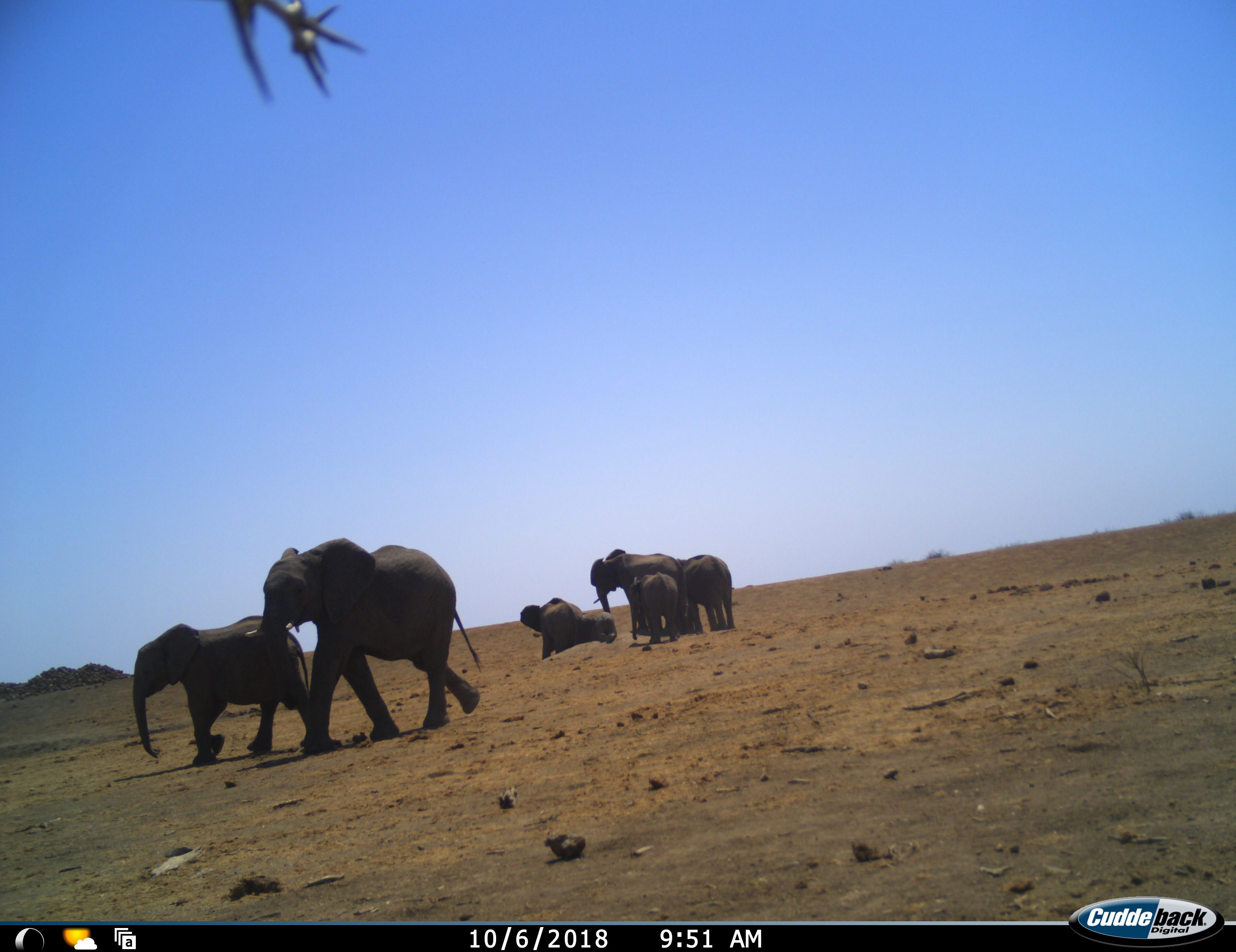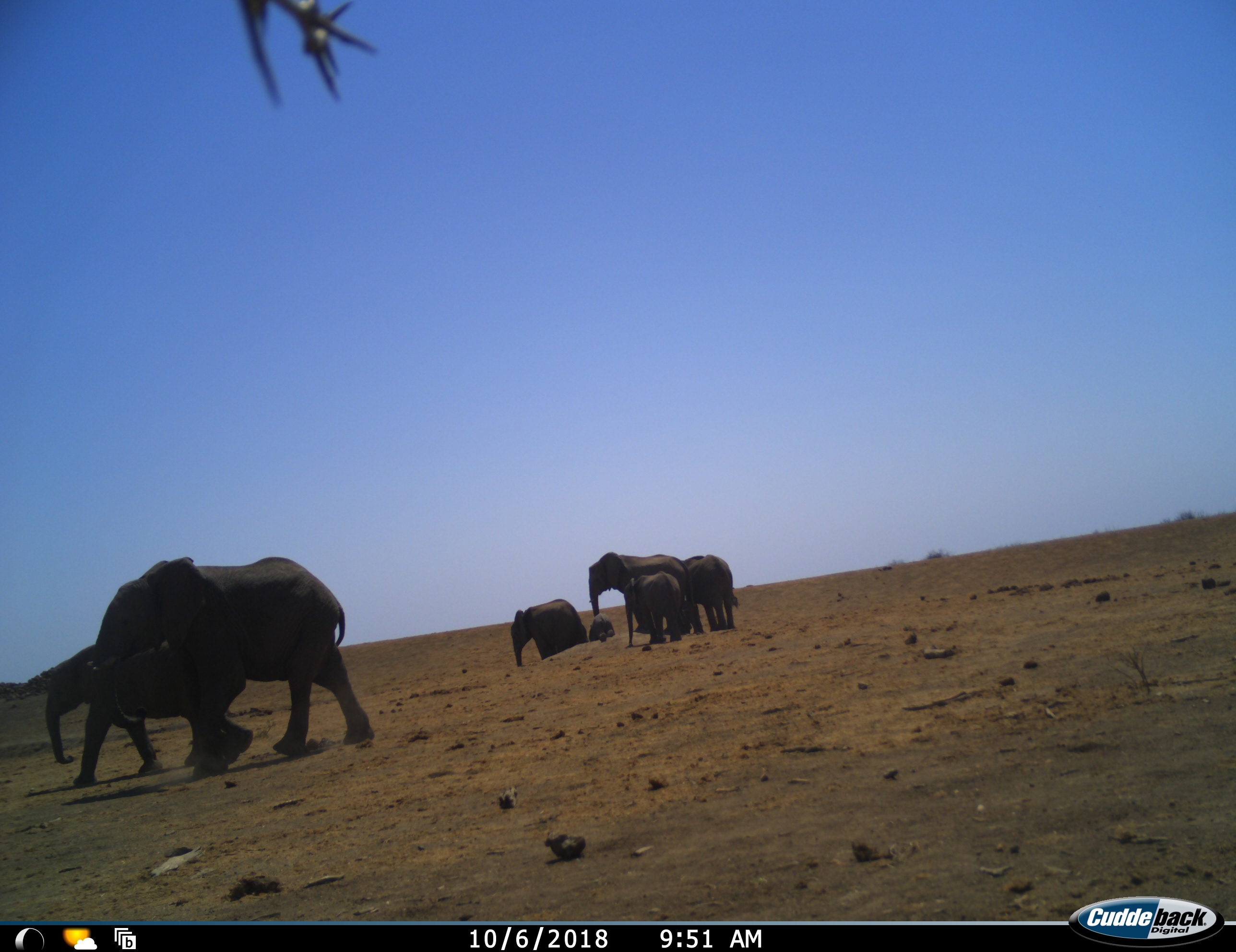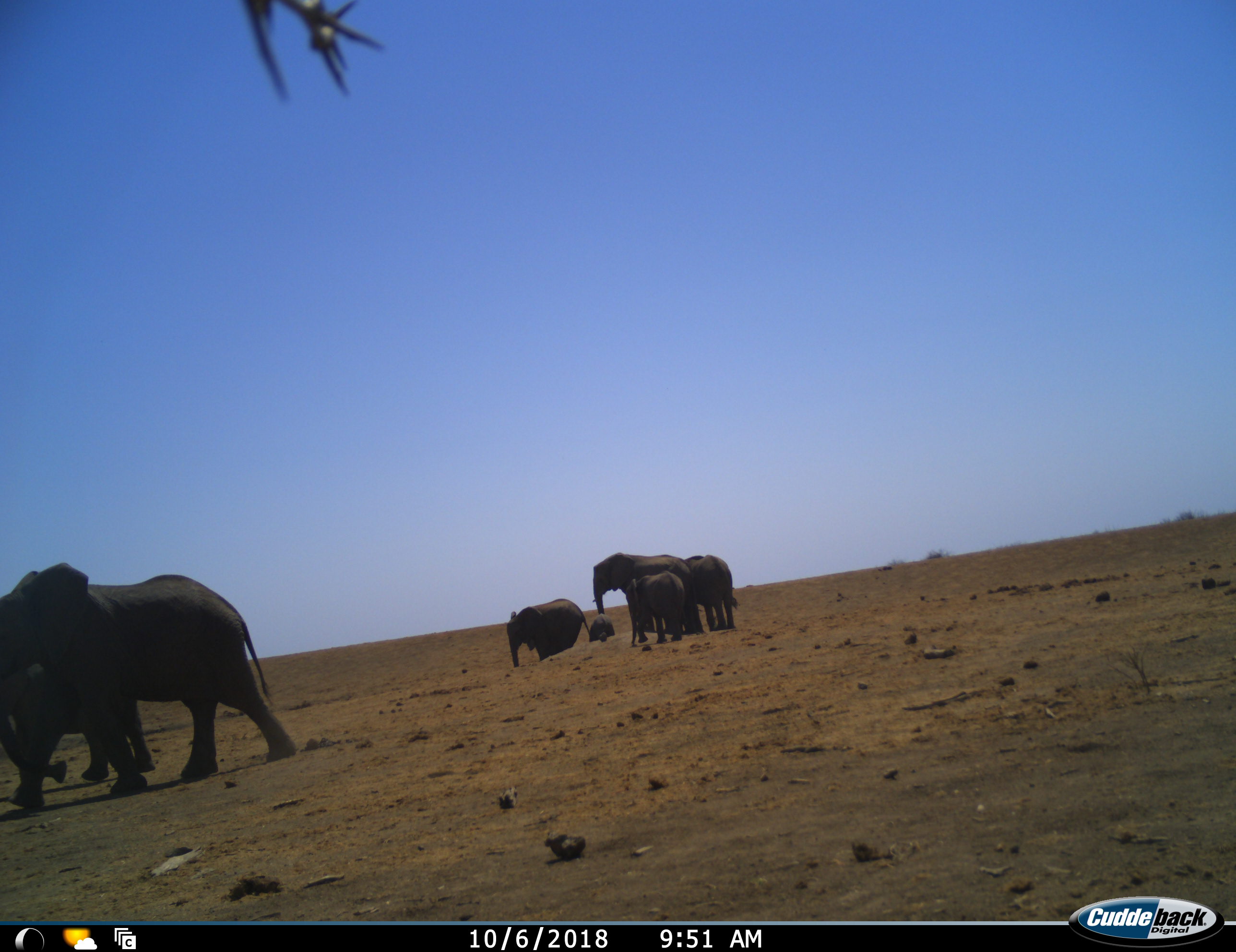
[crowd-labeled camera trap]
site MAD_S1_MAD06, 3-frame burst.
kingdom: Animalia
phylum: Chordata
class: Mammalia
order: Proboscidea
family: Elephantidae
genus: Loxodonta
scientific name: Loxodonta africana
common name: african bush elephant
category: elephant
Elephant (african bush elephant) (Loxodonta africana), count 7. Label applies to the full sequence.